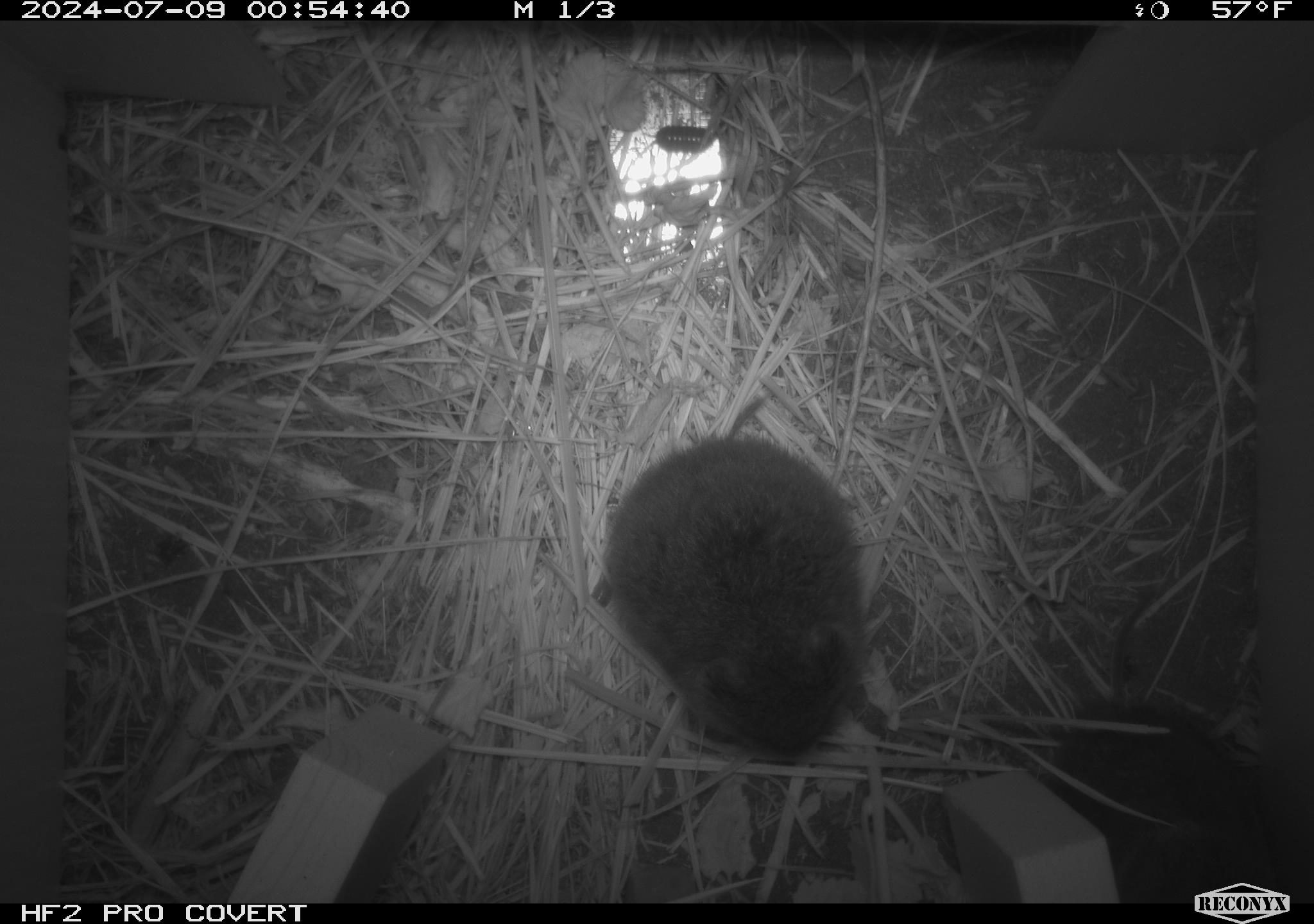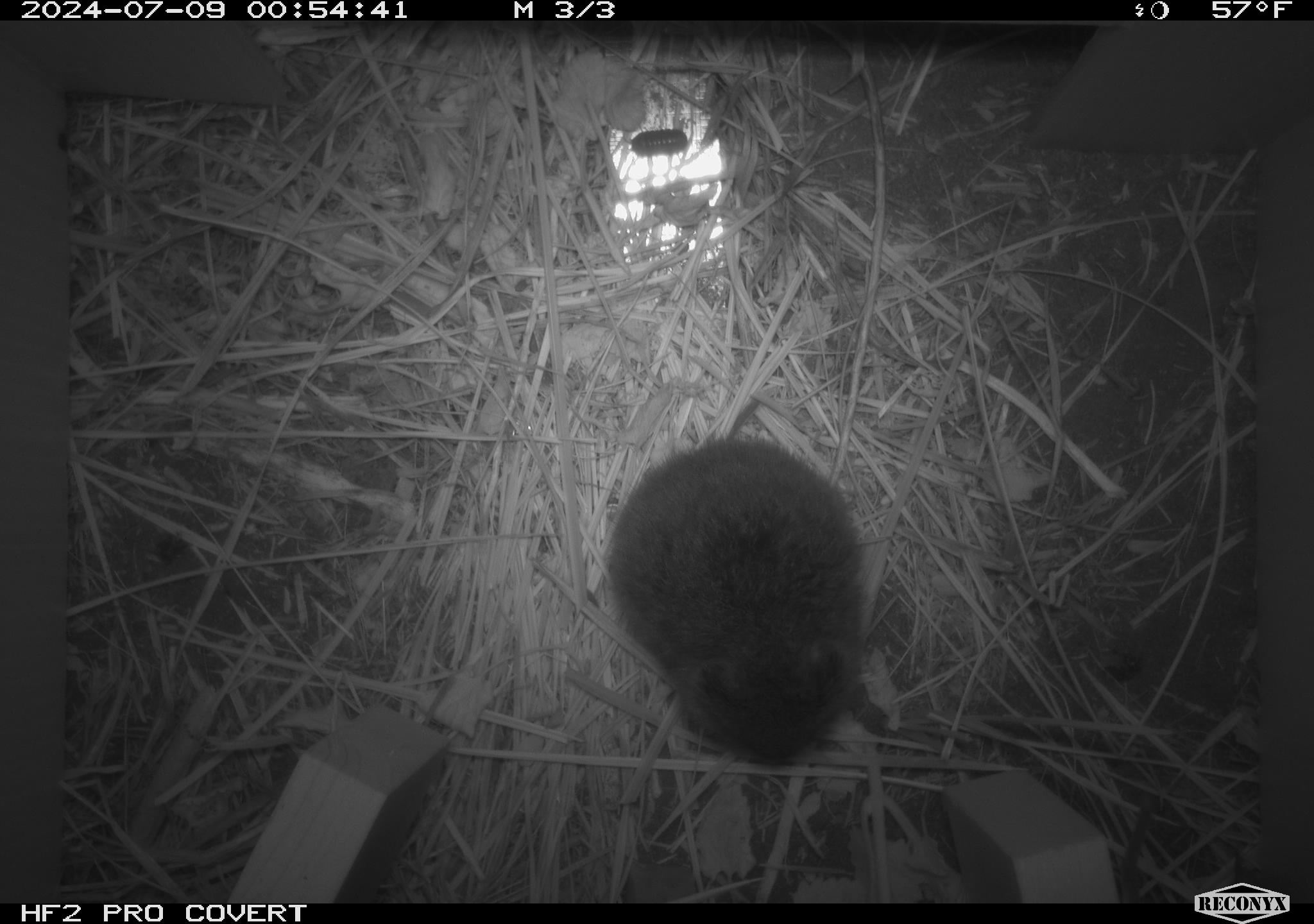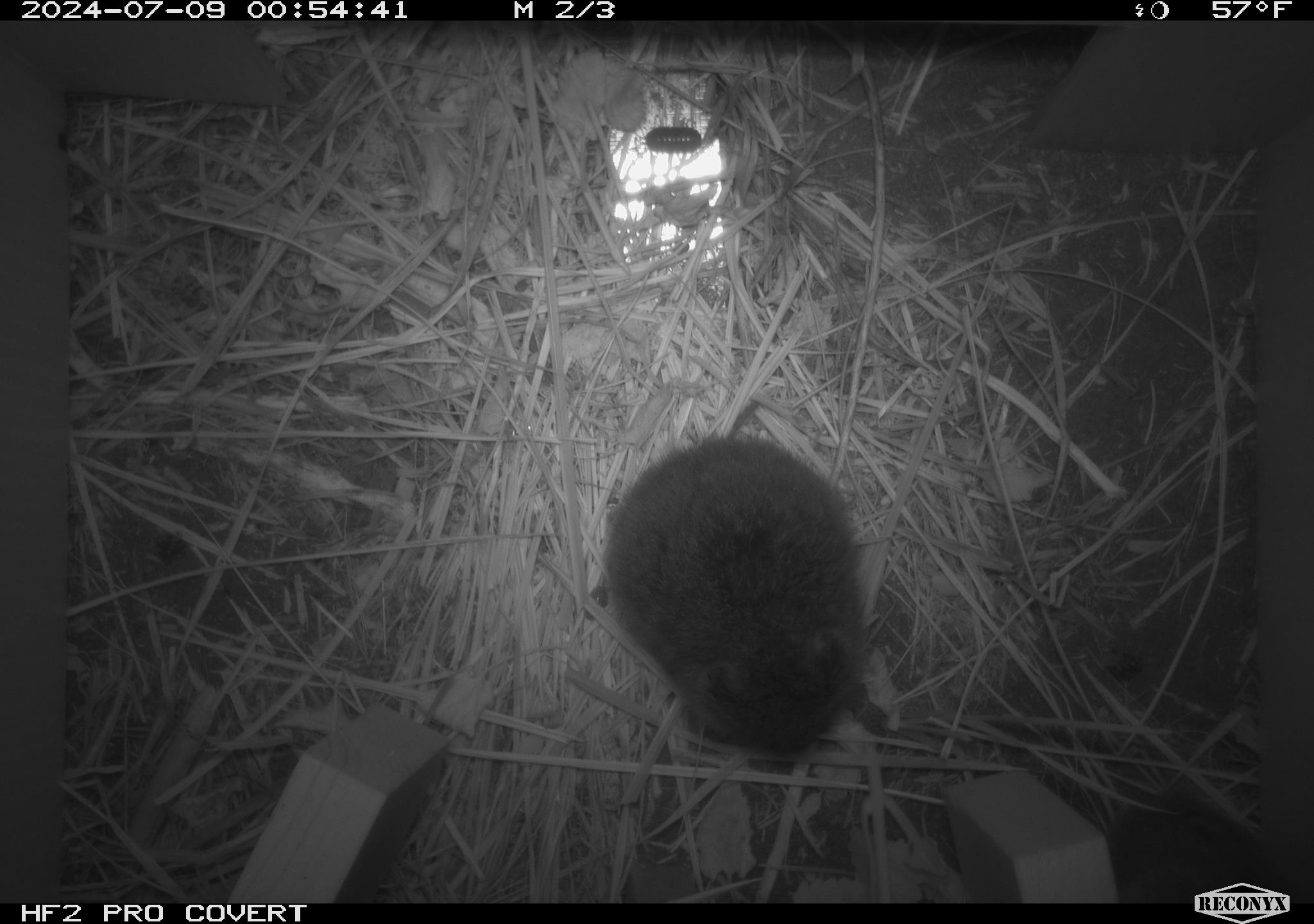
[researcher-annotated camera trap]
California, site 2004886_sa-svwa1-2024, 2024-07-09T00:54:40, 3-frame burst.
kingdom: Animalia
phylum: Chordata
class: Mammalia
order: Rodentia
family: Cricetidae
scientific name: Arvicolinae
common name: voles, lemmings, and muskrats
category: arvicolinae subfamily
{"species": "arvicolinae subfamily (voles, lemmings, and muskrats) (Arvicolinae)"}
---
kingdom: Animalia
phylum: Arthropoda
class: Malacostraca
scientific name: Malacostraca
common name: amphipods, crabs, isopods, krill, lobsters and shrimps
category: malacostracan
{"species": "malacostracan (amphipods, crabs, isopods, krill, lobsters and shrimps) (Malacostraca)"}